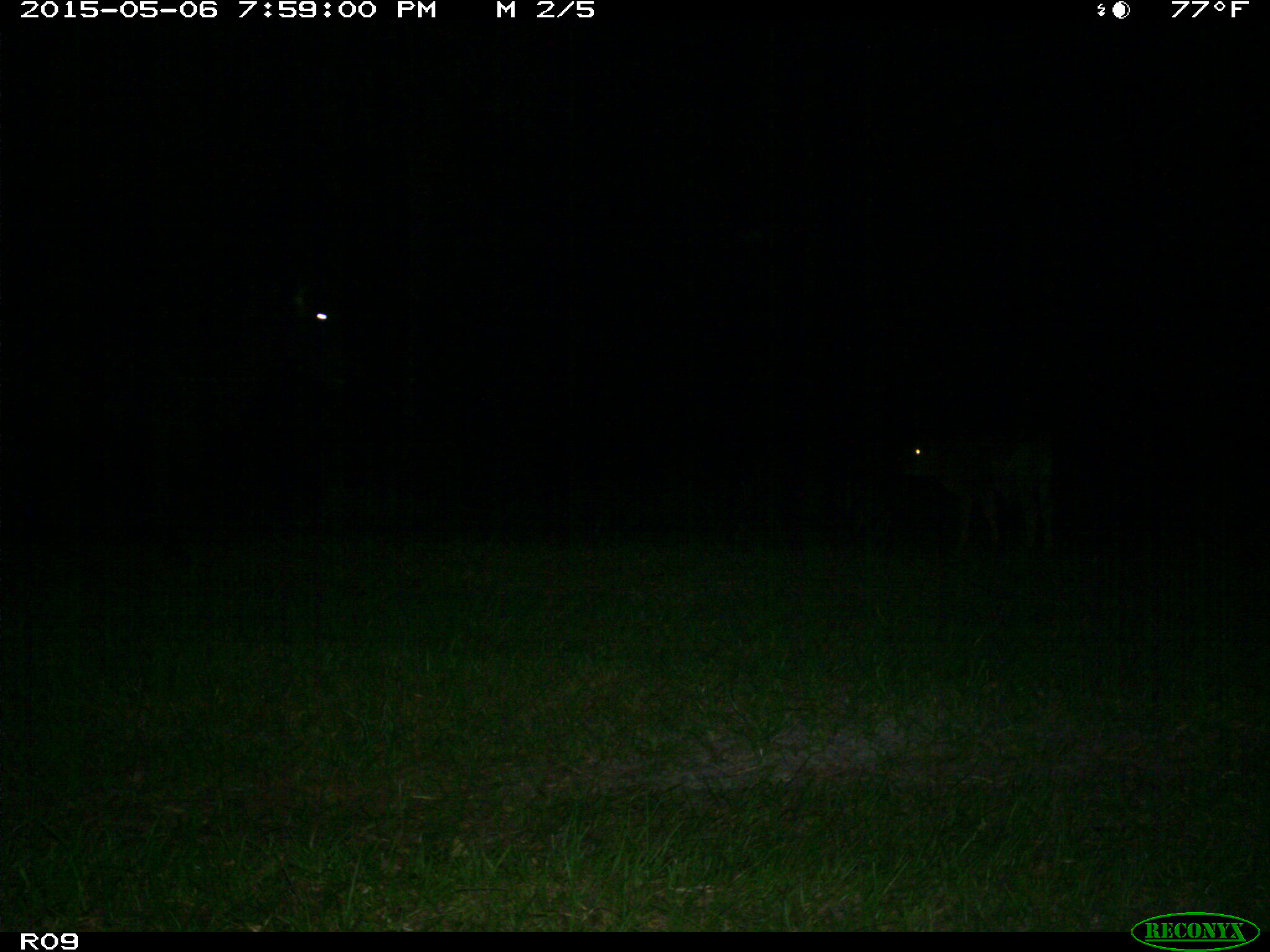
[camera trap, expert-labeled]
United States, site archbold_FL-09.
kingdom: Animalia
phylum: Chordata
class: Mammalia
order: Artiodactyla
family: Bovidae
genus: Bos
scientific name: Bos taurus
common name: domestic cow